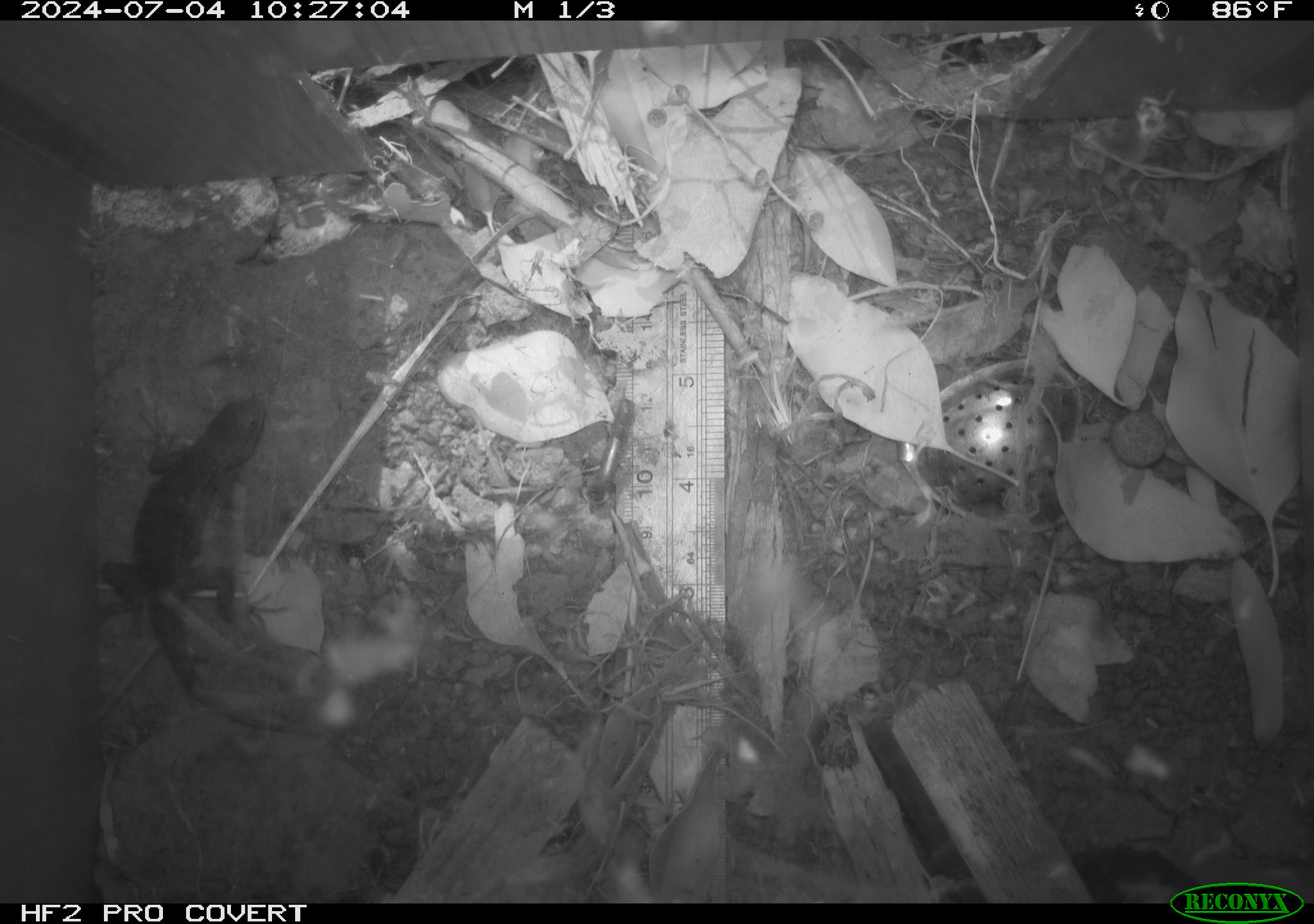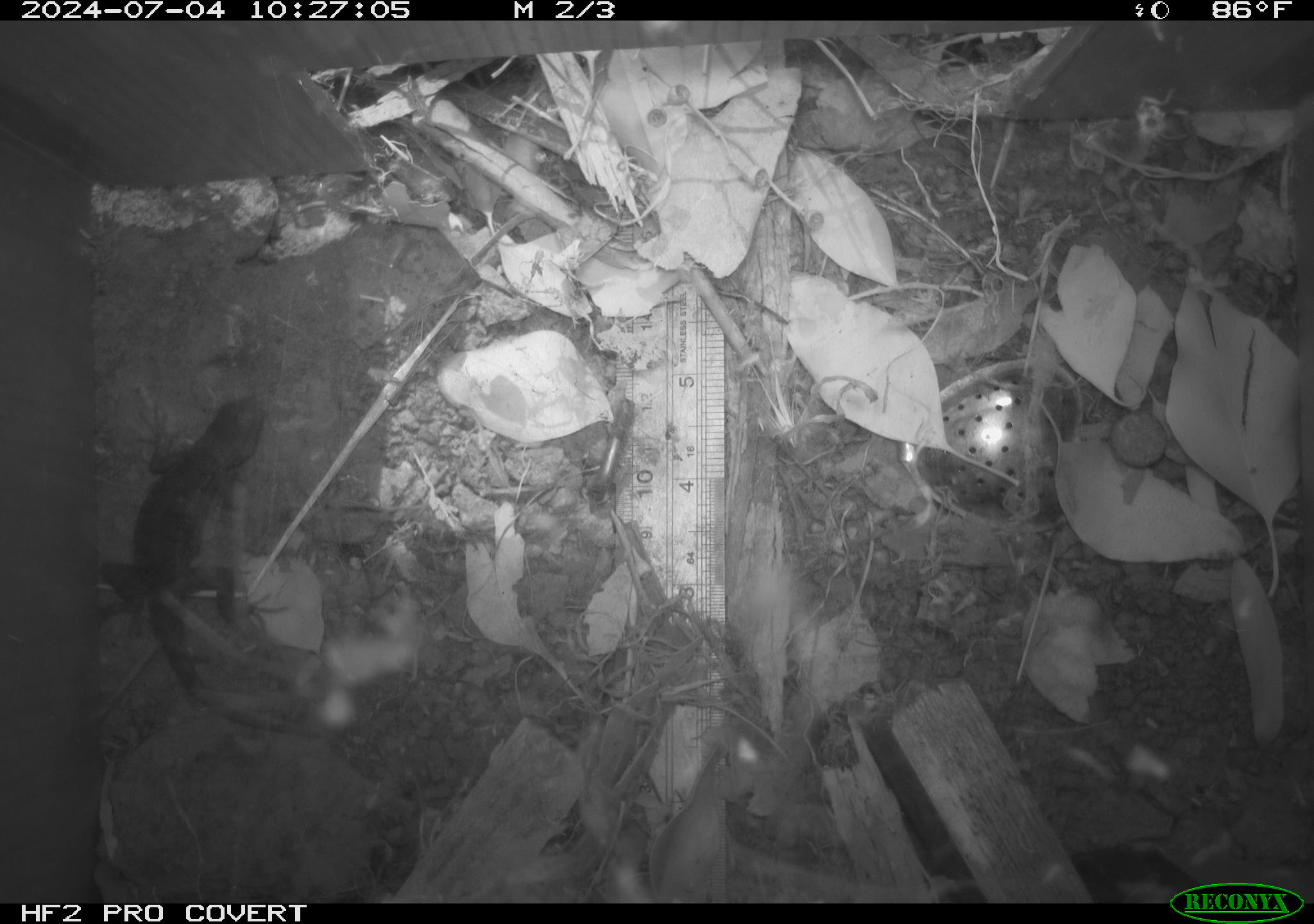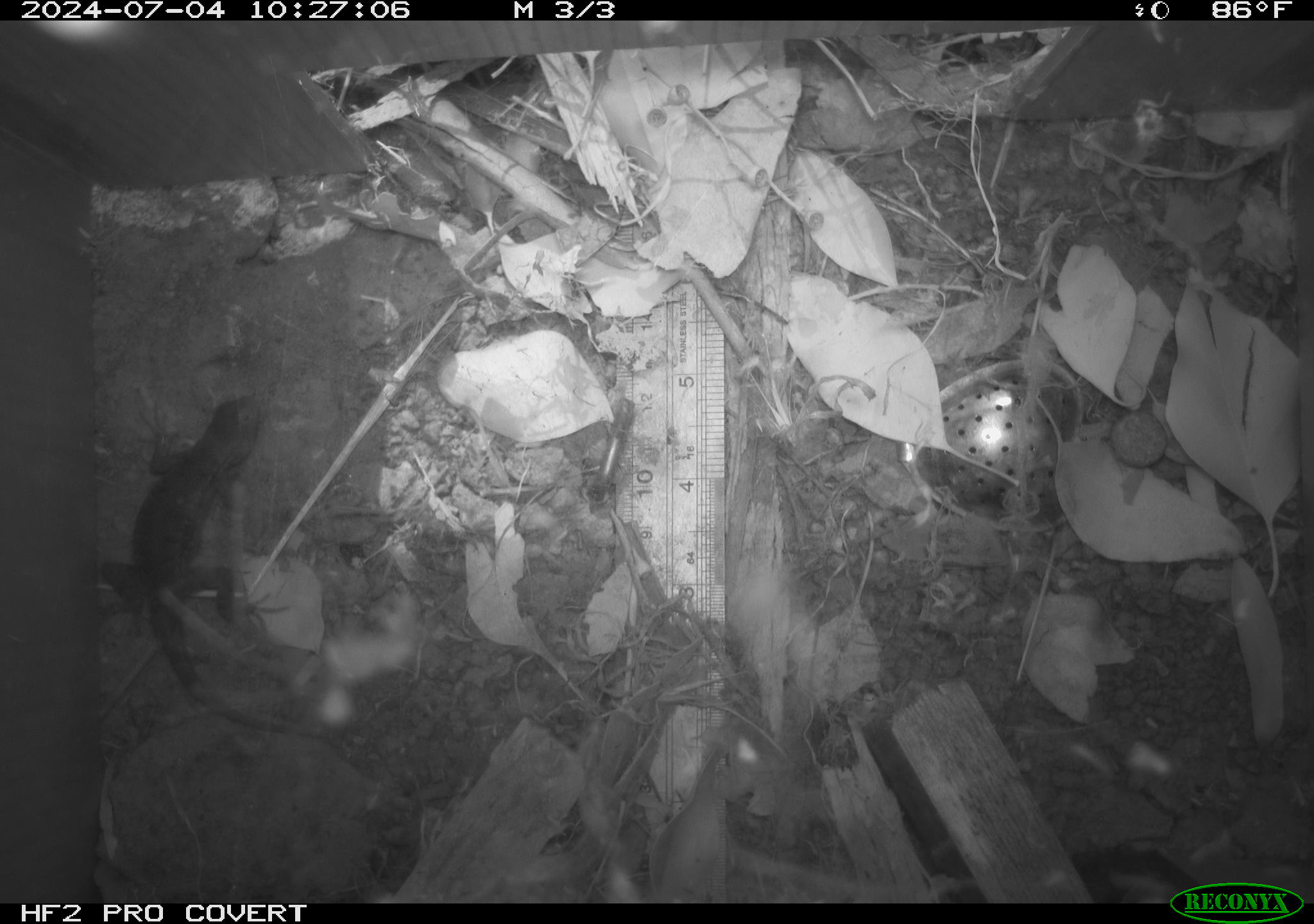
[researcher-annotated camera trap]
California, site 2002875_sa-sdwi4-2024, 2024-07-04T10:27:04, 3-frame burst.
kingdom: Animalia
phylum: Chordata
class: Reptilia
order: Squamata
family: Phrynosomatidae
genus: Sceloporus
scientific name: Sceloporus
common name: spiny lizards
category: sceloporus species